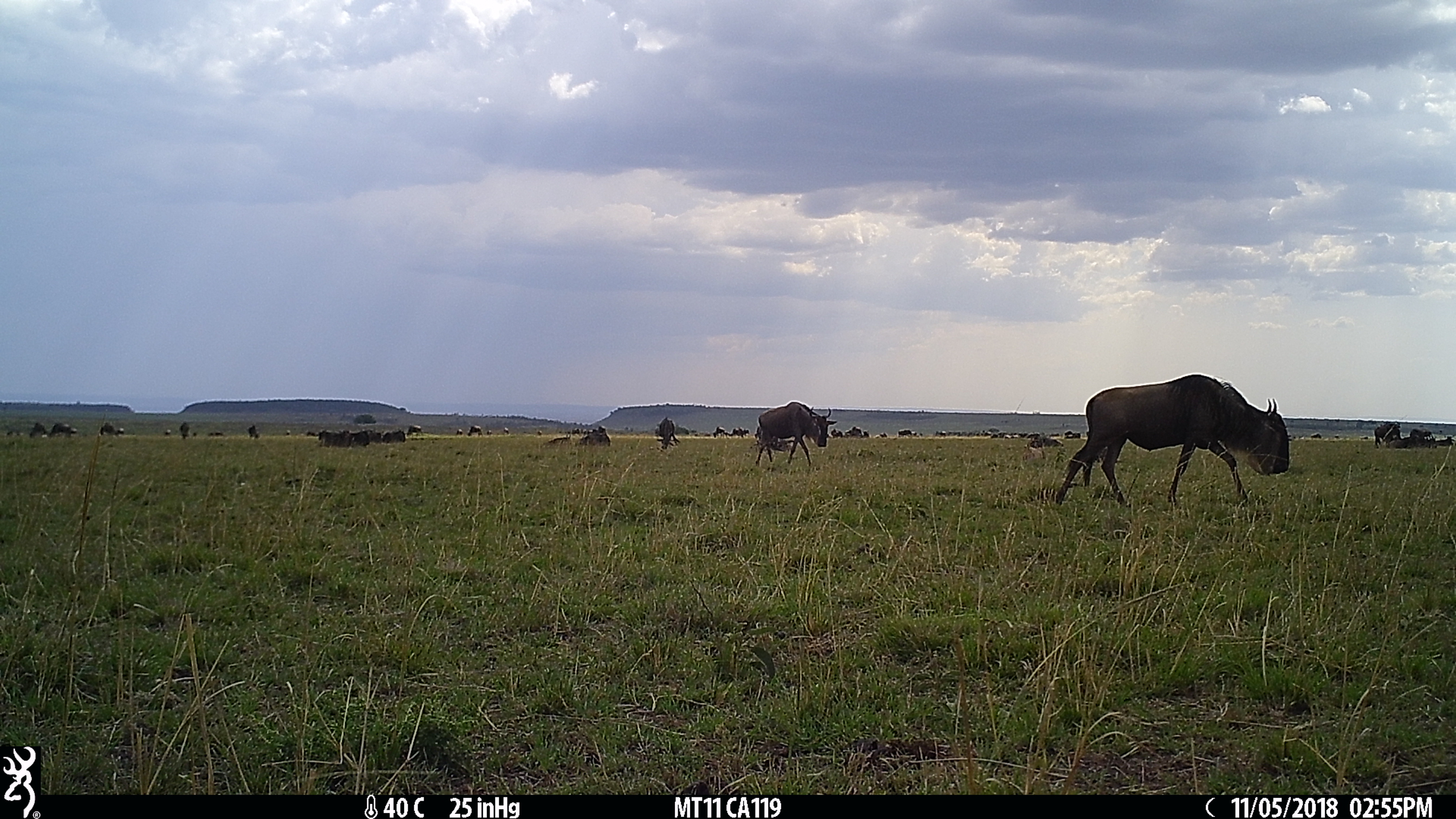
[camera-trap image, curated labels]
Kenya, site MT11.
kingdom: Animalia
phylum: Chordata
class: Mammalia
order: Artiodactyla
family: Bovidae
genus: Connochaetes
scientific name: Connochaetes taurinus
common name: blue wildebeest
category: wildebeest